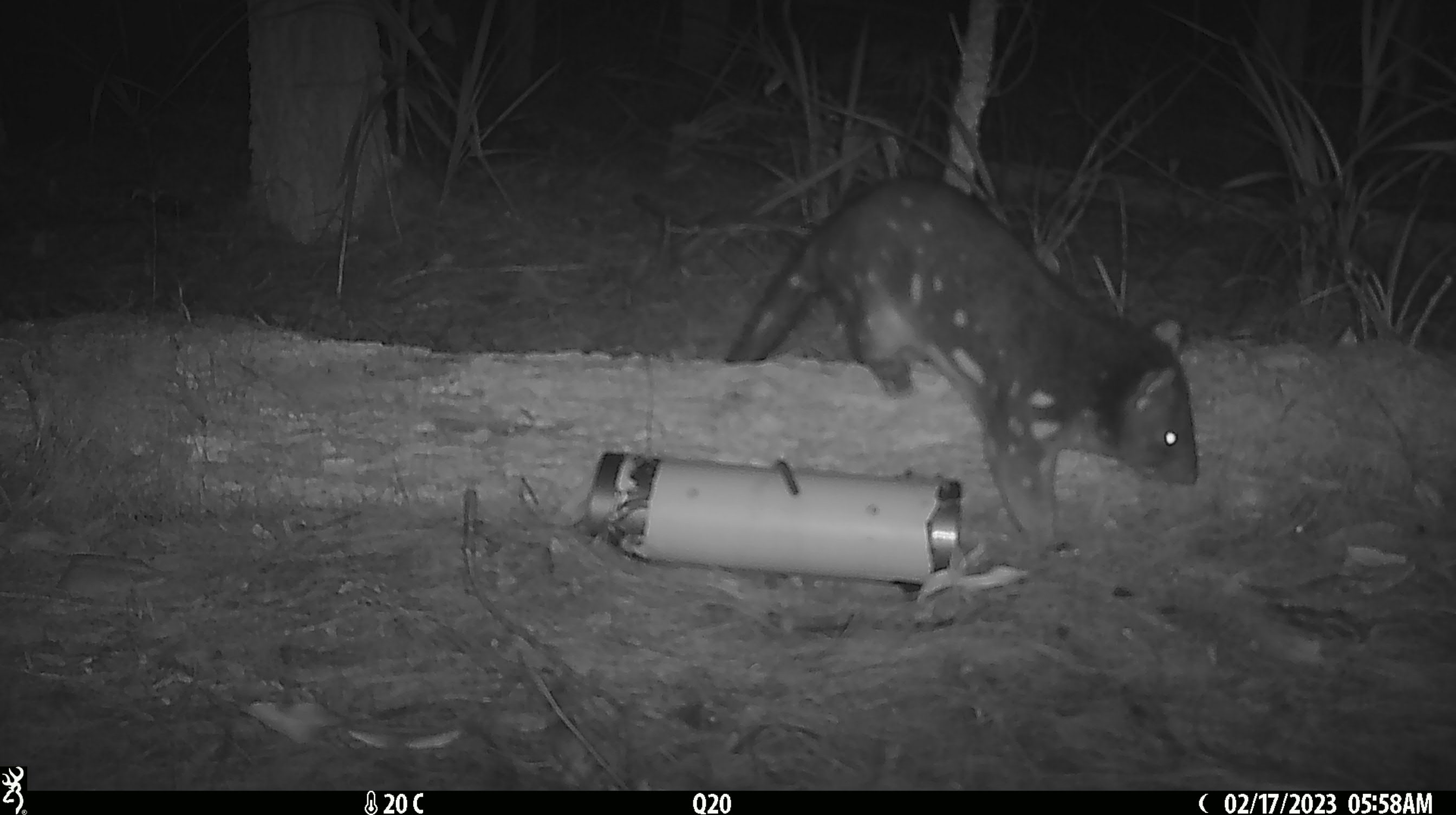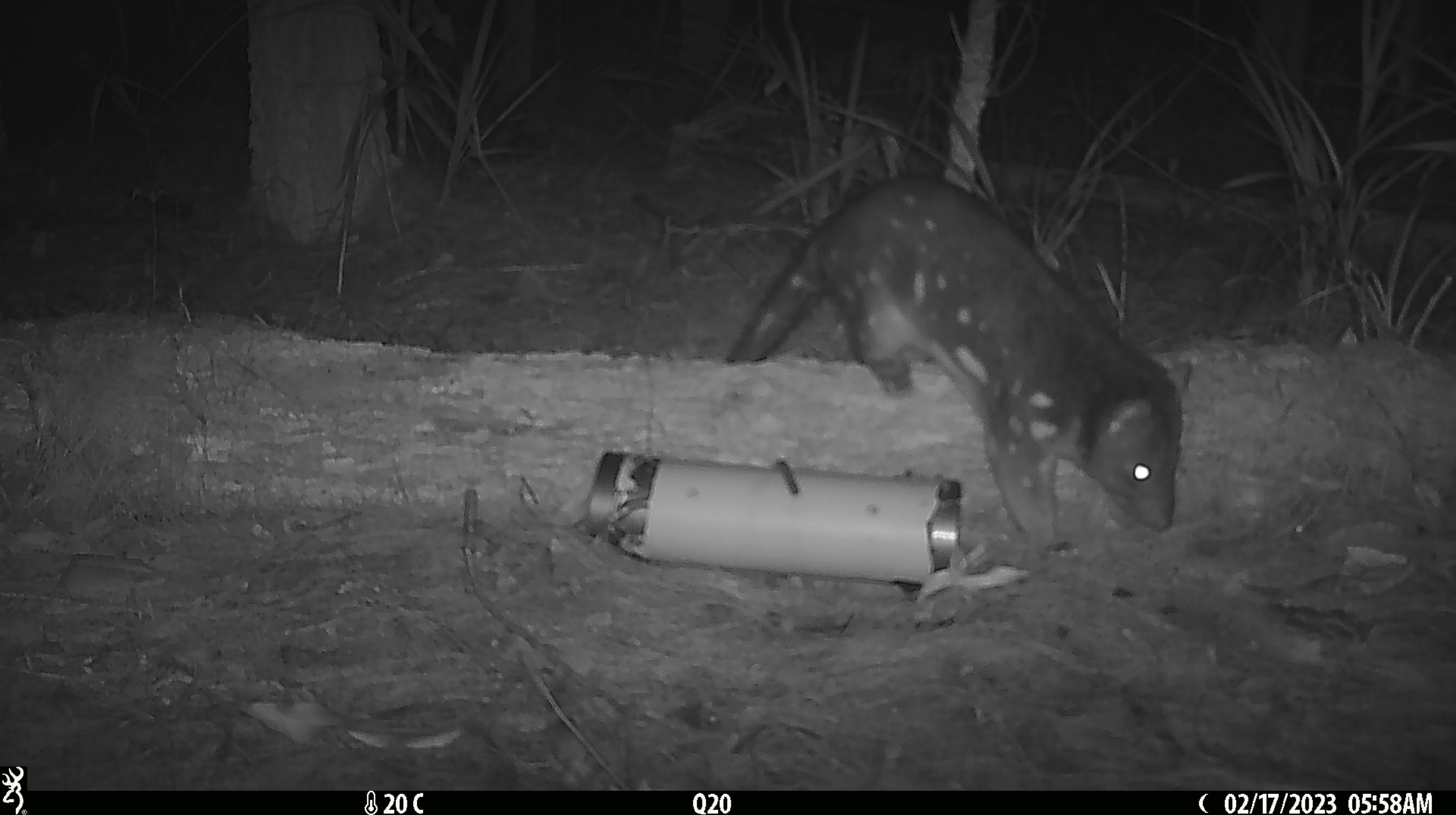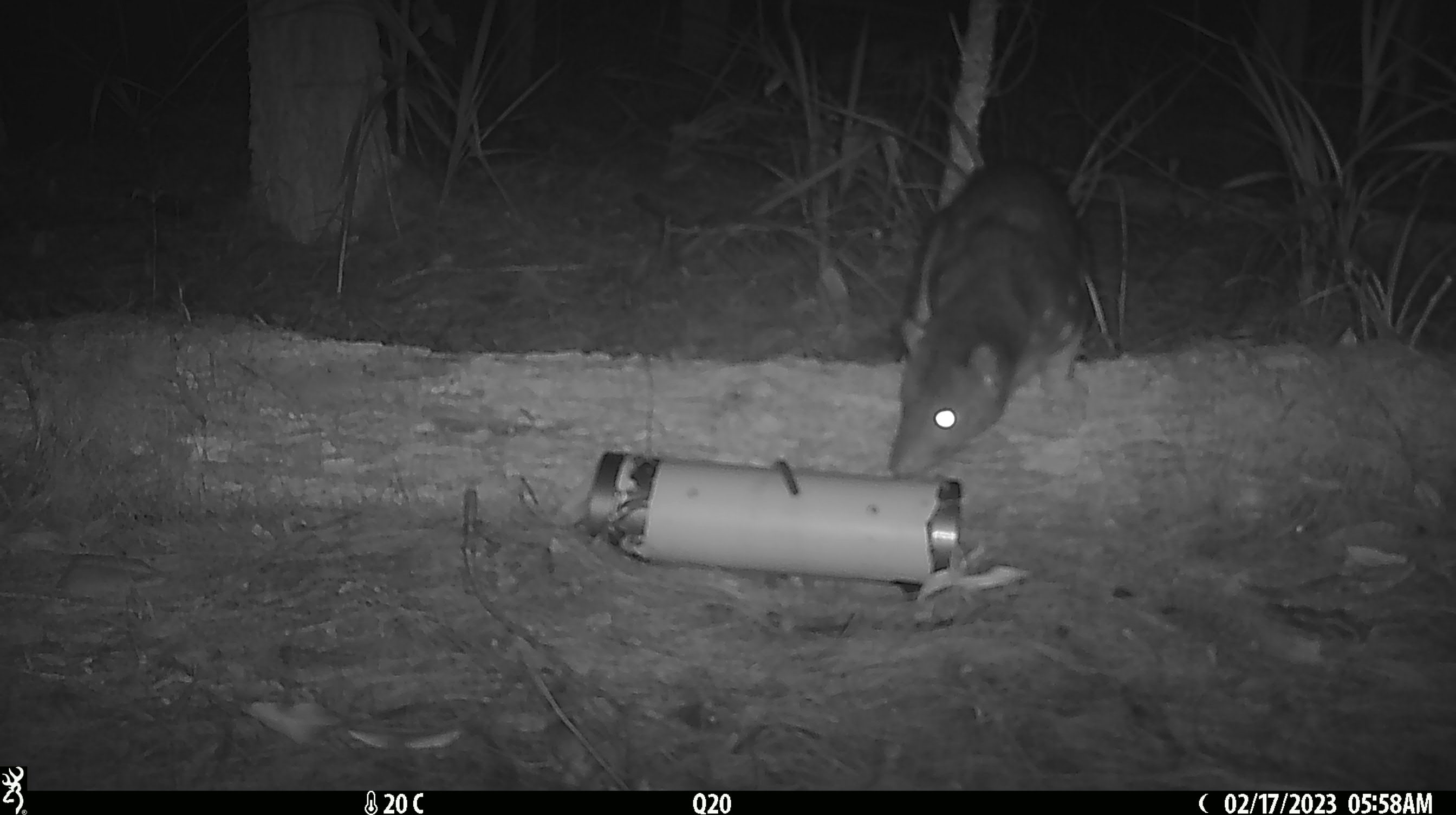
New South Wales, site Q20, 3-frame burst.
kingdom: Animalia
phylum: Chordata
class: Mammalia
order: Dasyuromorphia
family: Dasyuridae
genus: Dasyurus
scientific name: Dasyurus maculatus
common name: spotted-tailed quoll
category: quoll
Quoll (spotted-tailed quoll) (Dasyurus maculatus).